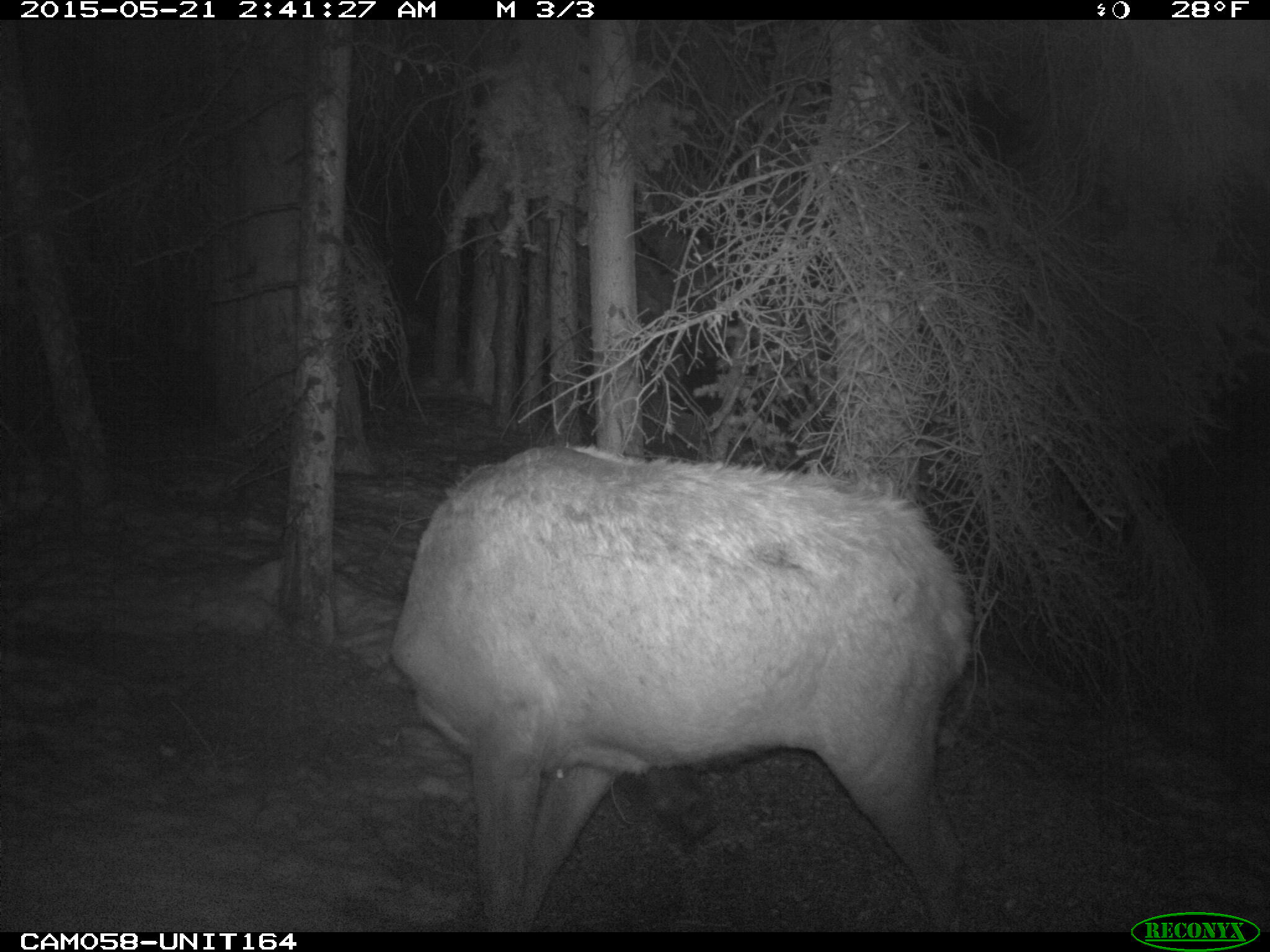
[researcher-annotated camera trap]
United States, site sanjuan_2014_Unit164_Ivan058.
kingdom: Animalia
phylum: Chordata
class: Mammalia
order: Artiodactyla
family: Cervidae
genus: Cervus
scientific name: Cervus elaphus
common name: red deer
Cervus elaphus (red deer).